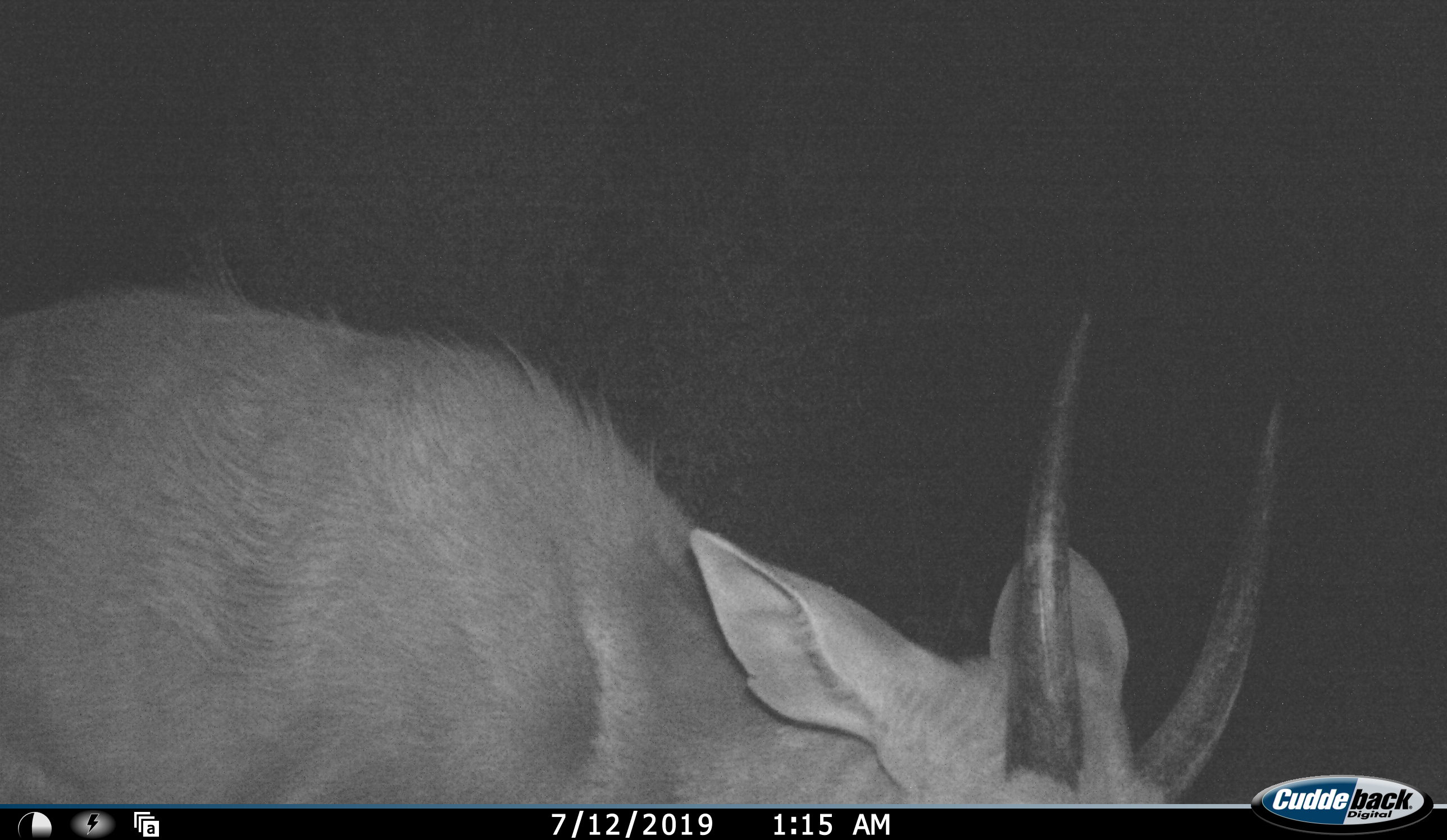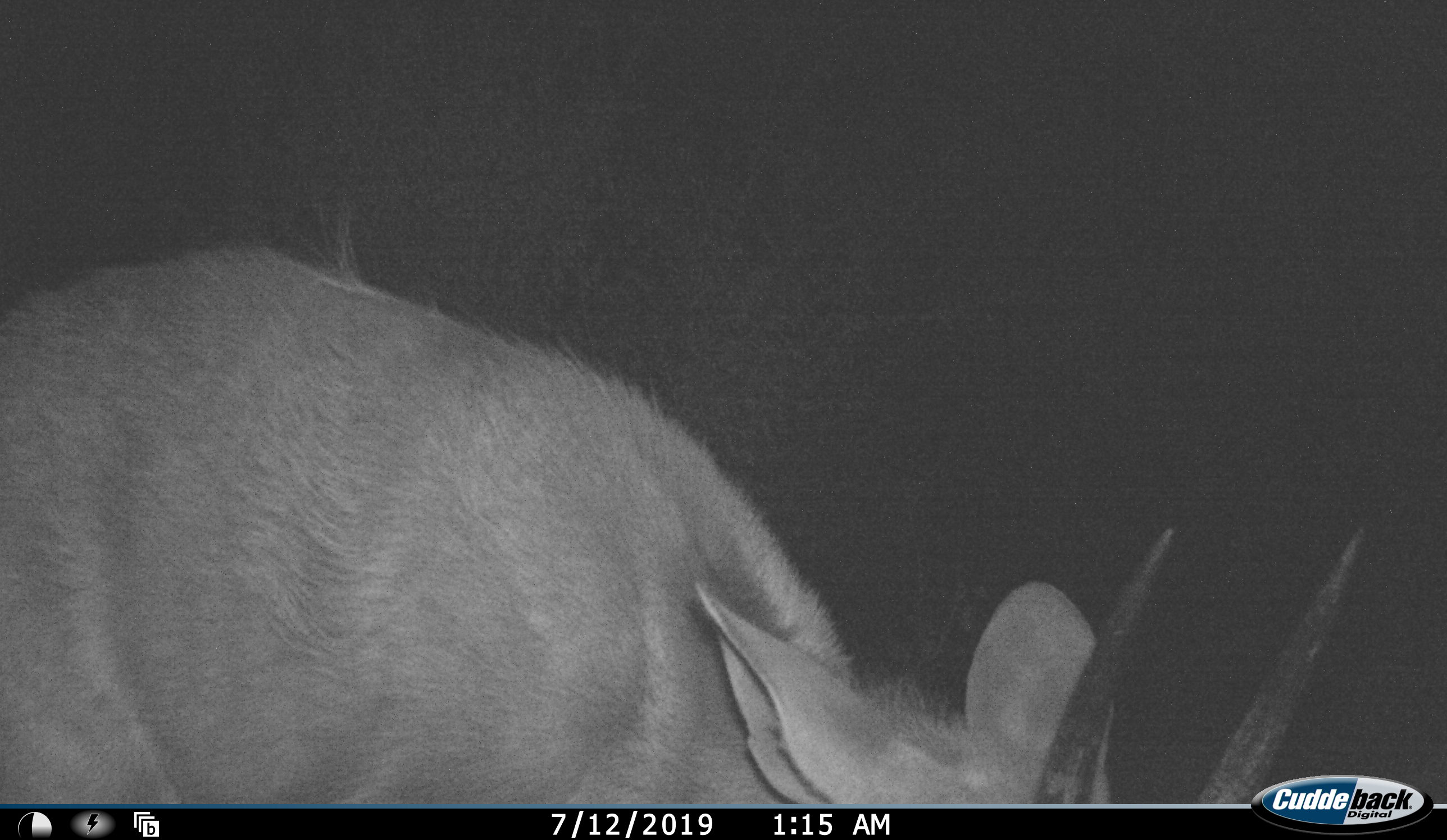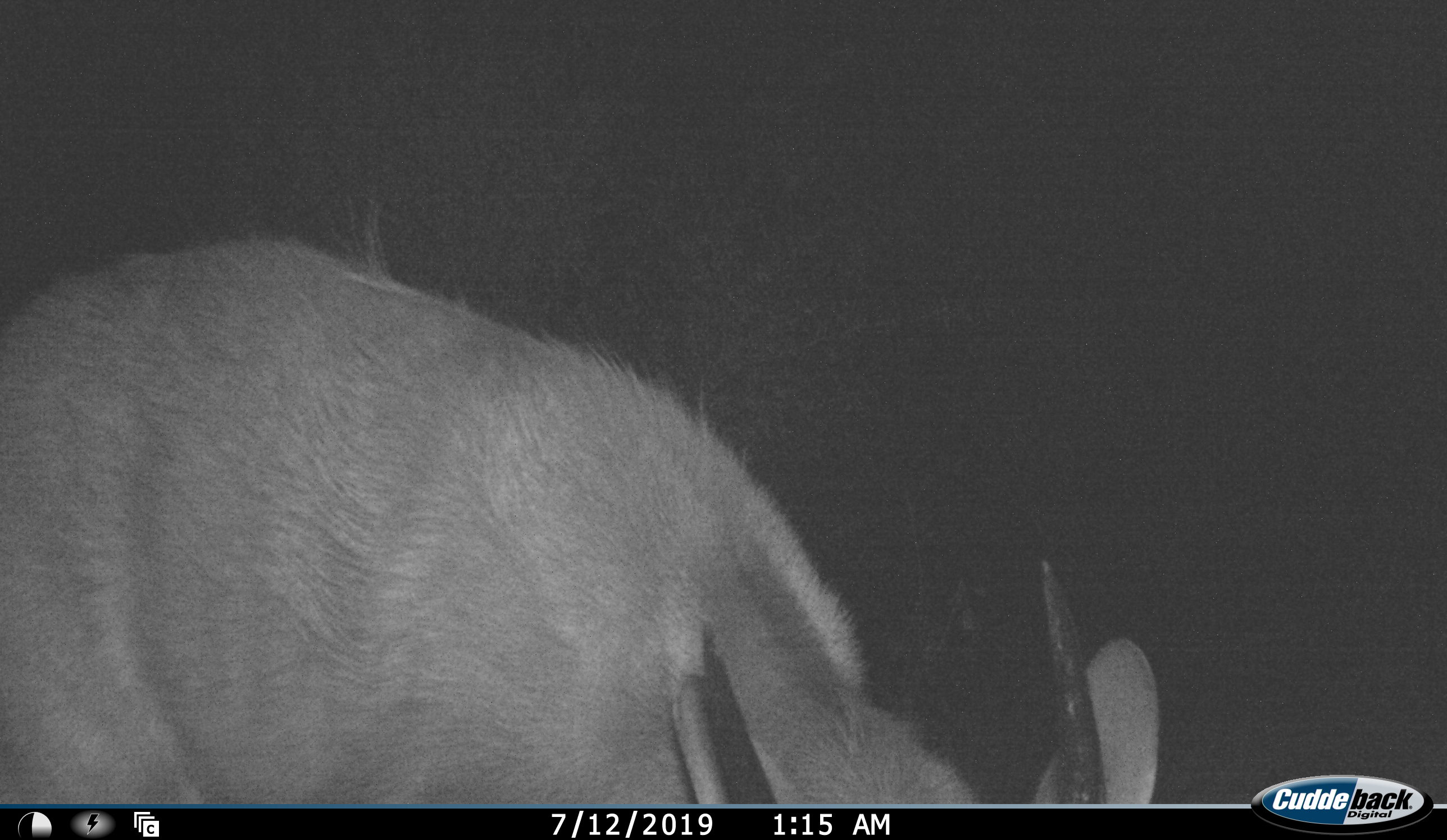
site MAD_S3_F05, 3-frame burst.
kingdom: Animalia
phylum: Chordata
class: Mammalia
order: Artiodactyla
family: Bovidae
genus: Tragelaphus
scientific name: Tragelaphus scriptus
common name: bushbuck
Bushbuck (Tragelaphus scriptus), count 1. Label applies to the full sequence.